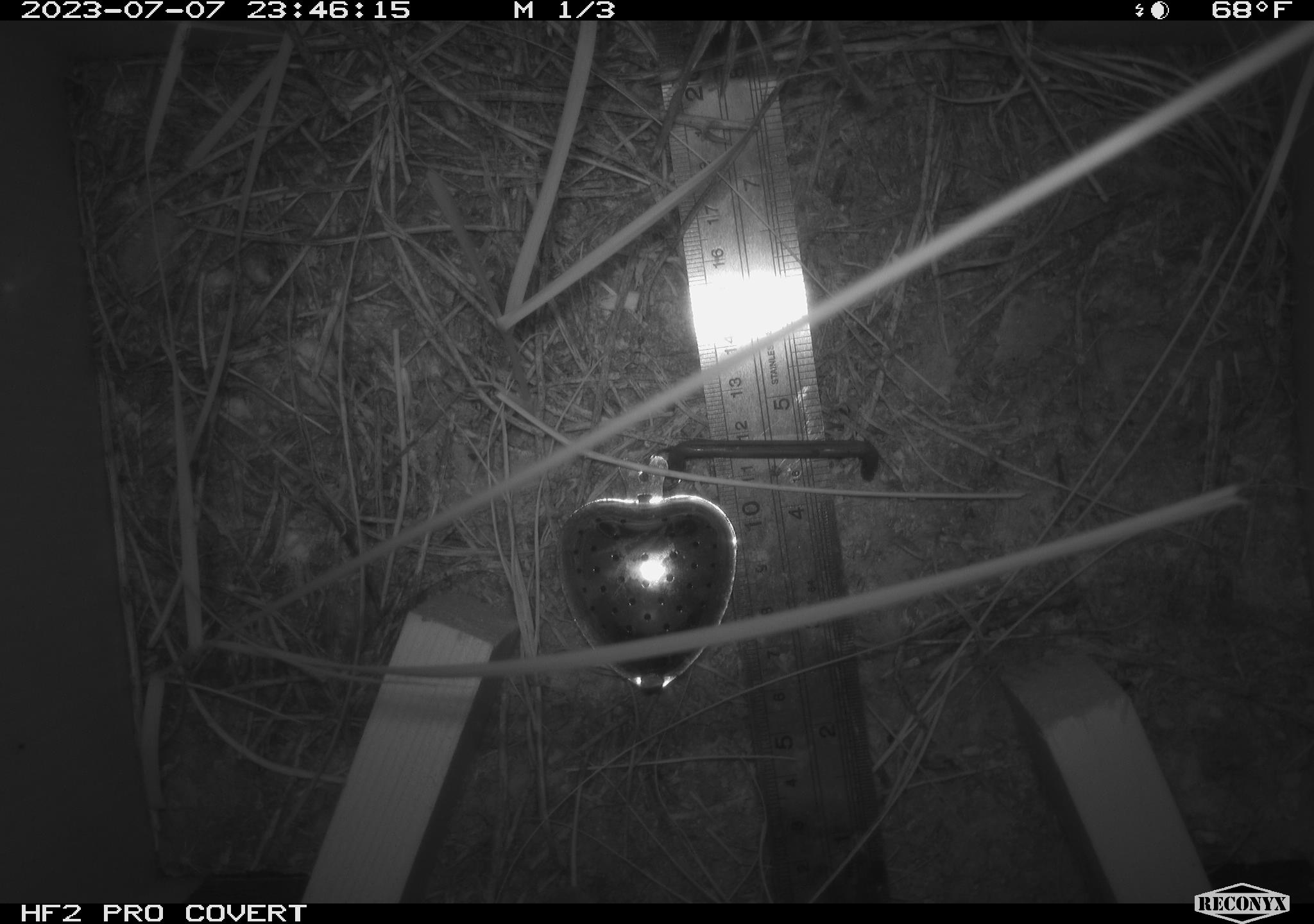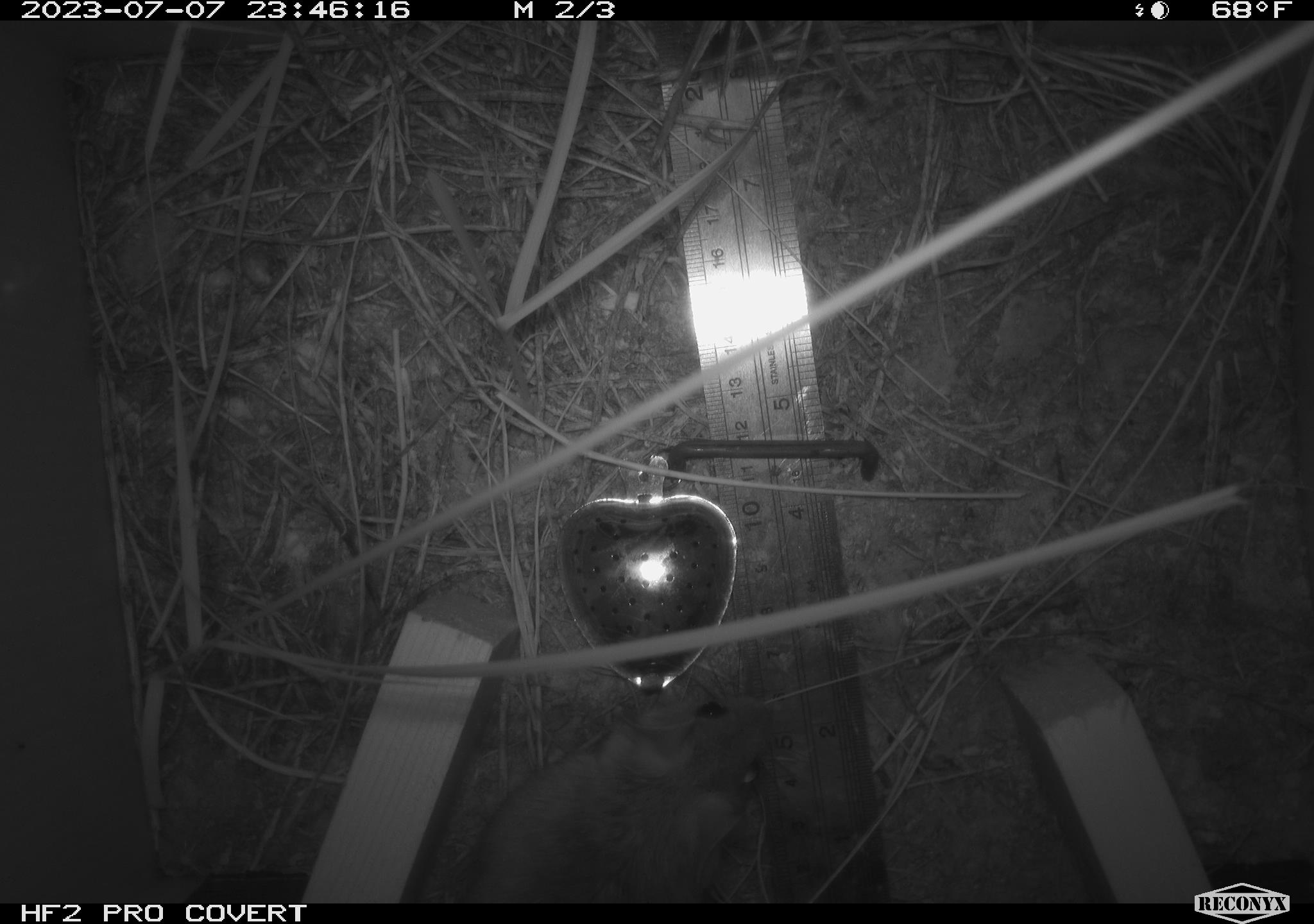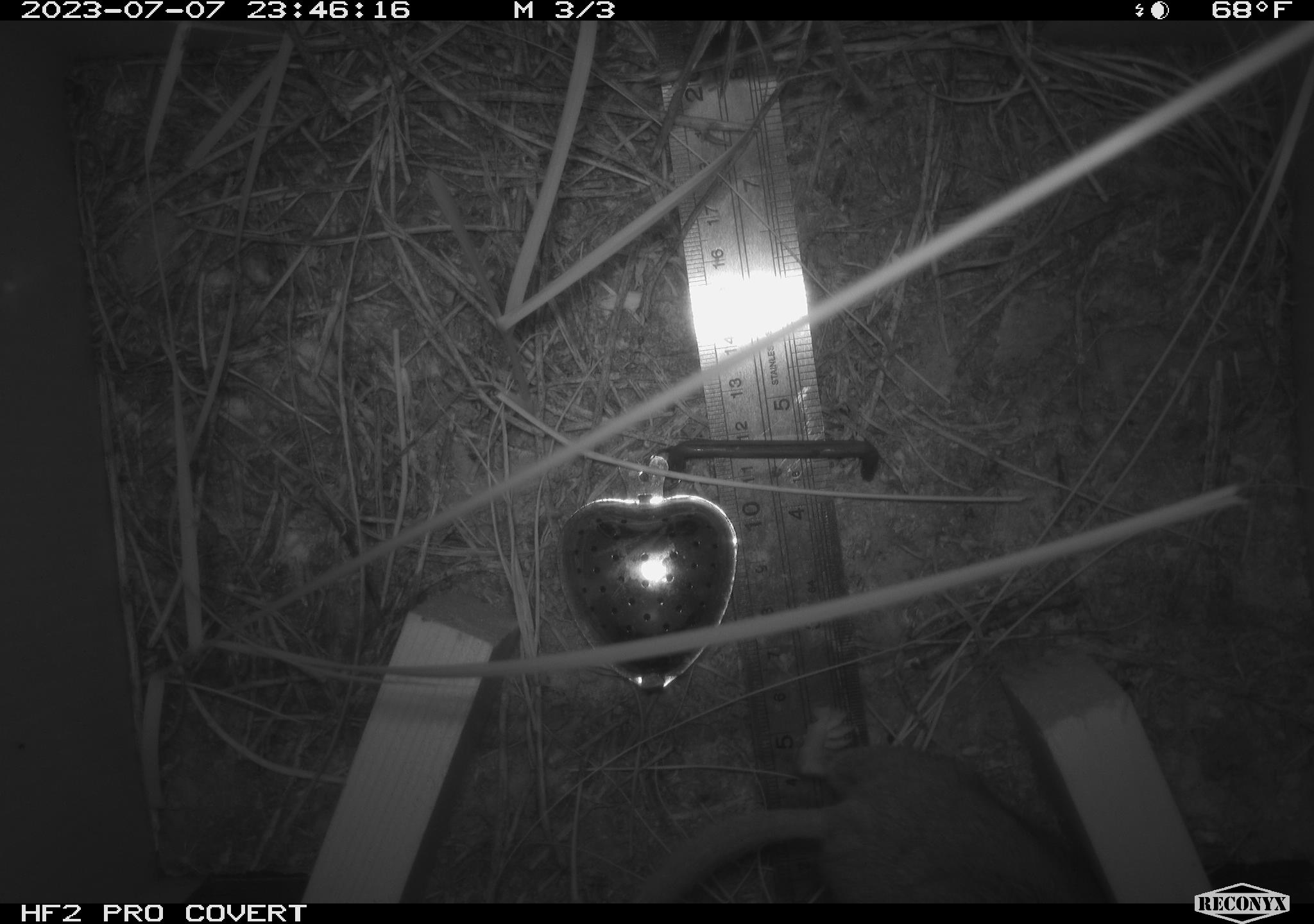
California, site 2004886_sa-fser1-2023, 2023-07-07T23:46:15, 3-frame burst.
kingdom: Animalia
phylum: Chordata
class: Mammalia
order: Rodentia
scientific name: Rodentia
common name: mouse species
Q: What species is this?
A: Mouse species (Rodentia).